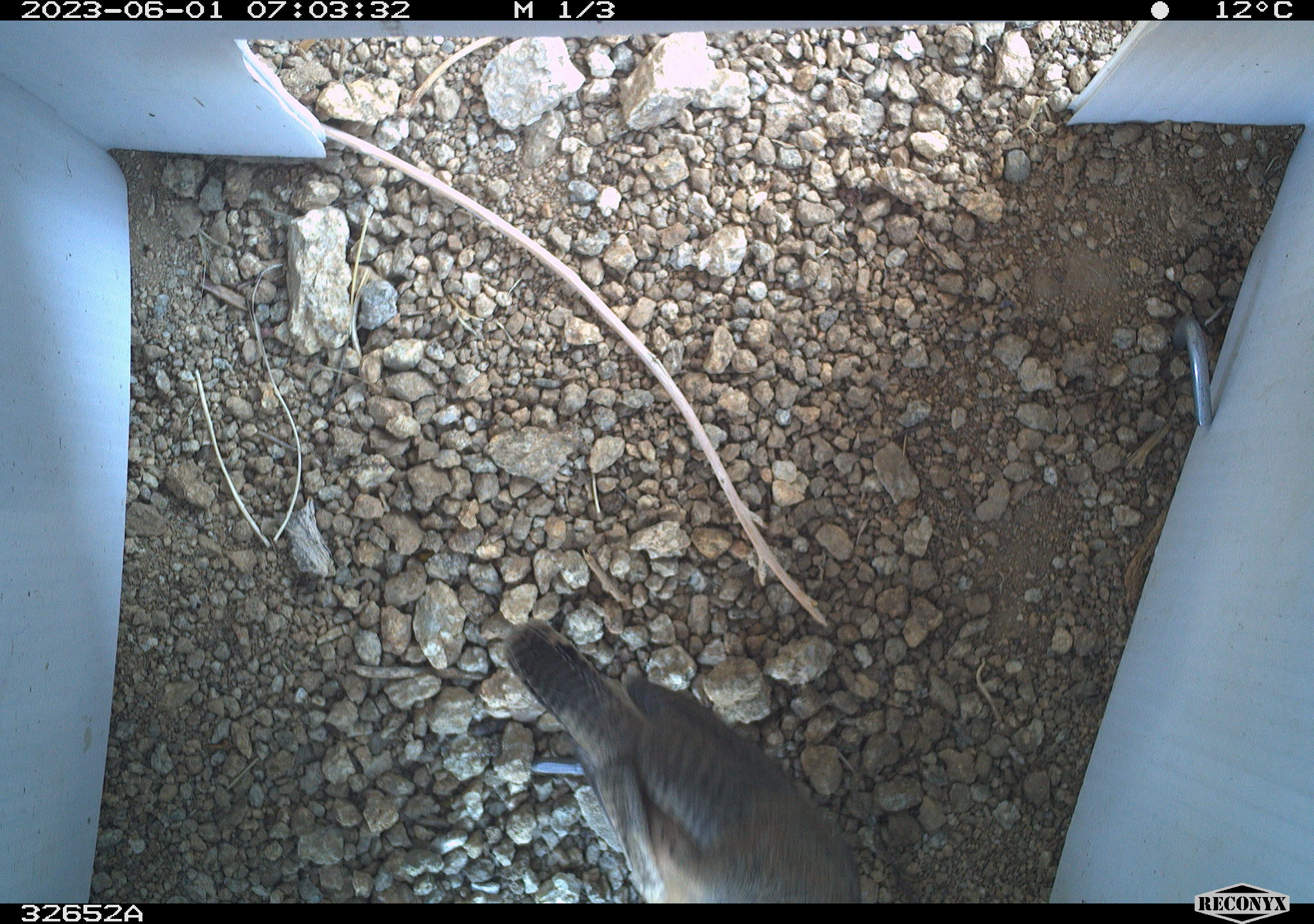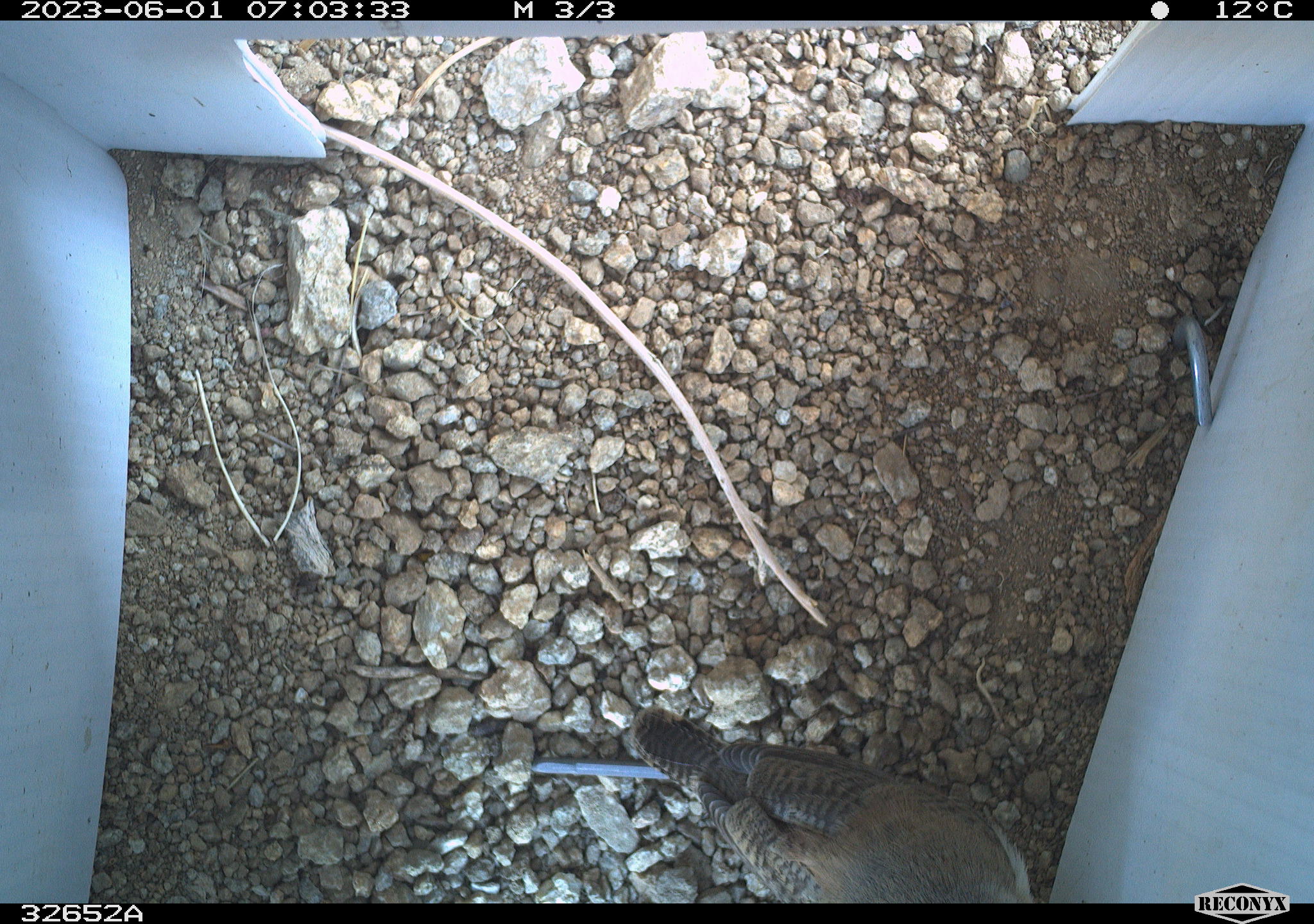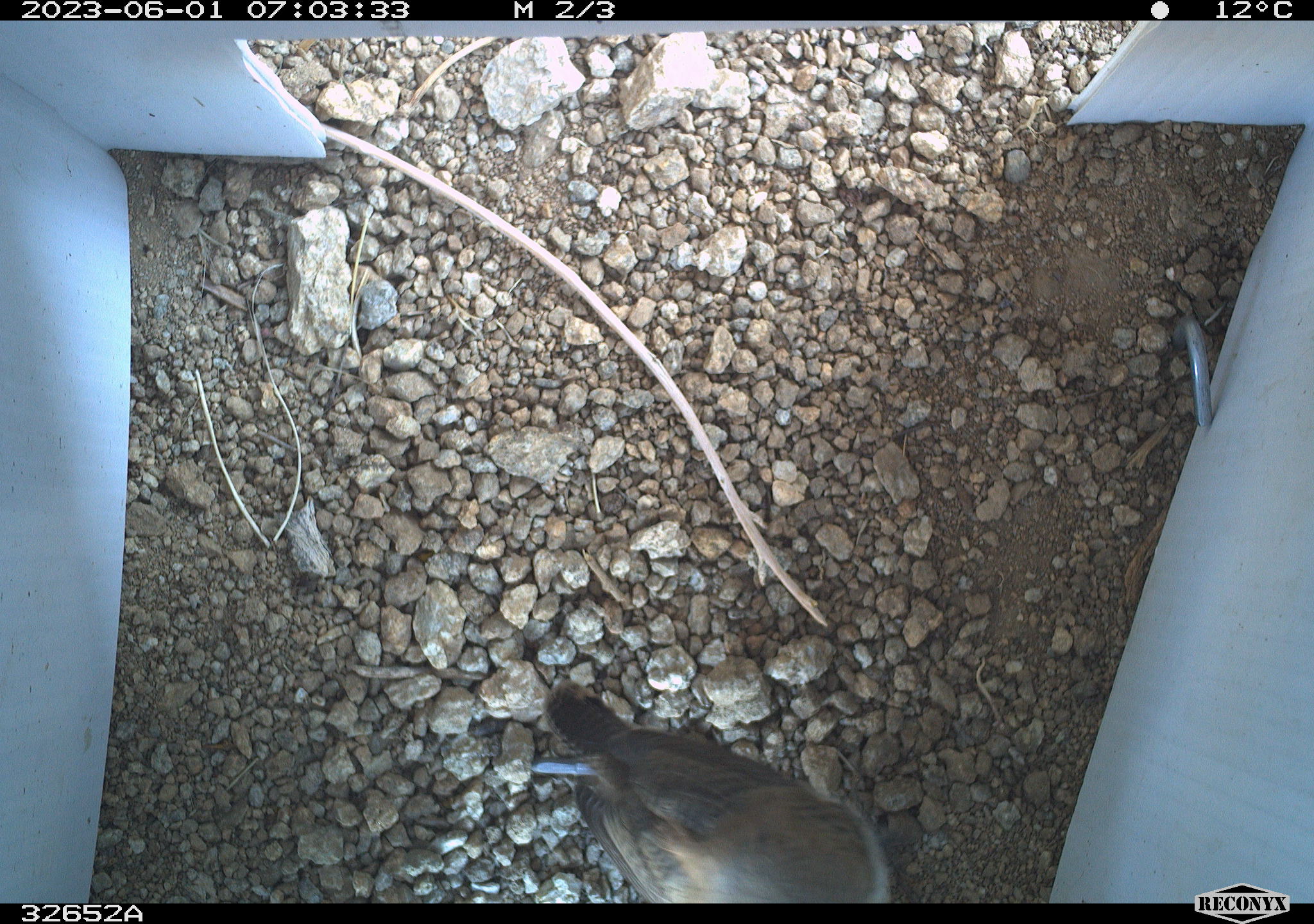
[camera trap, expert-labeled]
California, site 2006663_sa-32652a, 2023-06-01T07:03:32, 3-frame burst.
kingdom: Animalia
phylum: Chordata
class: Aves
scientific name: Aves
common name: bird